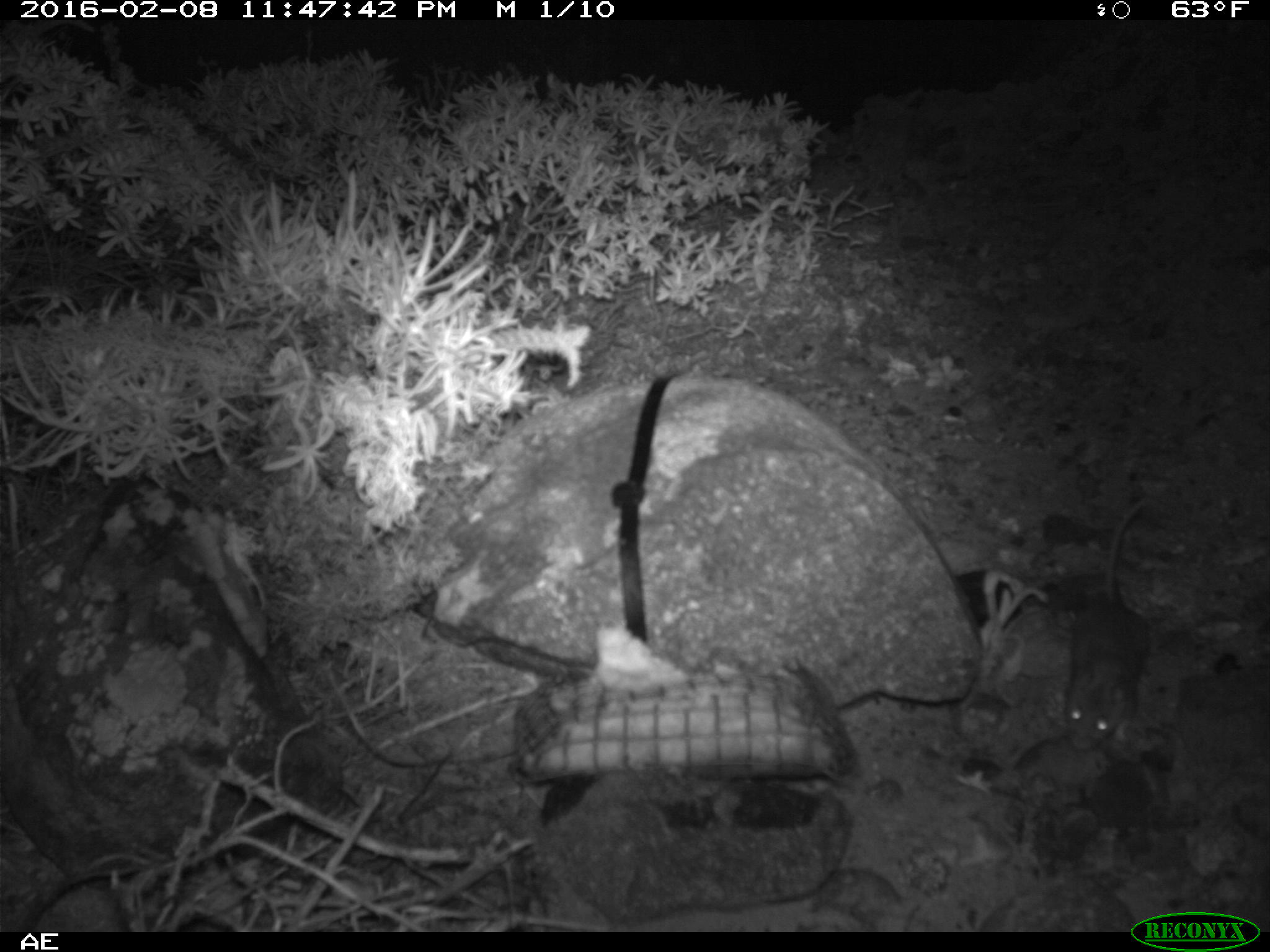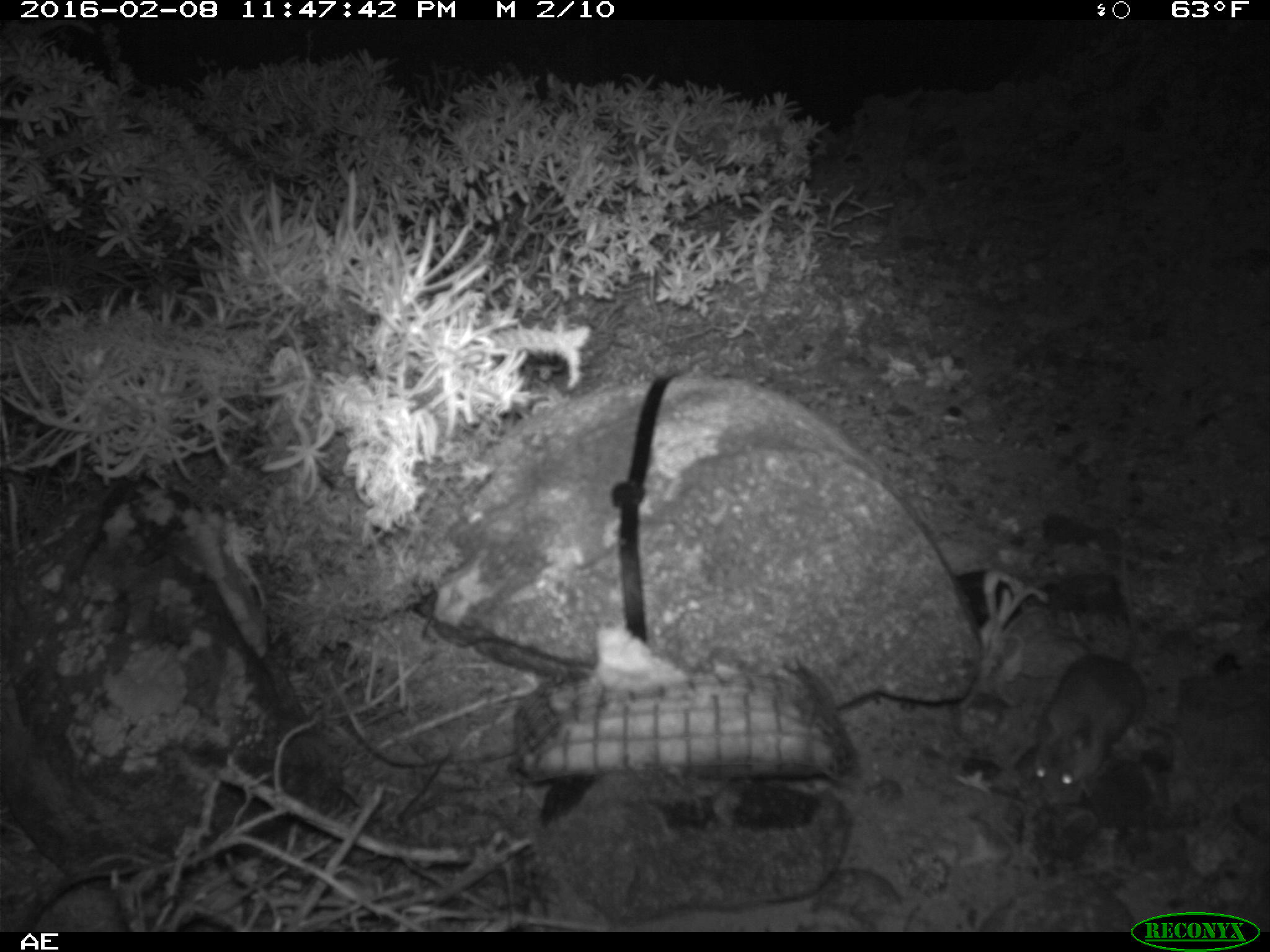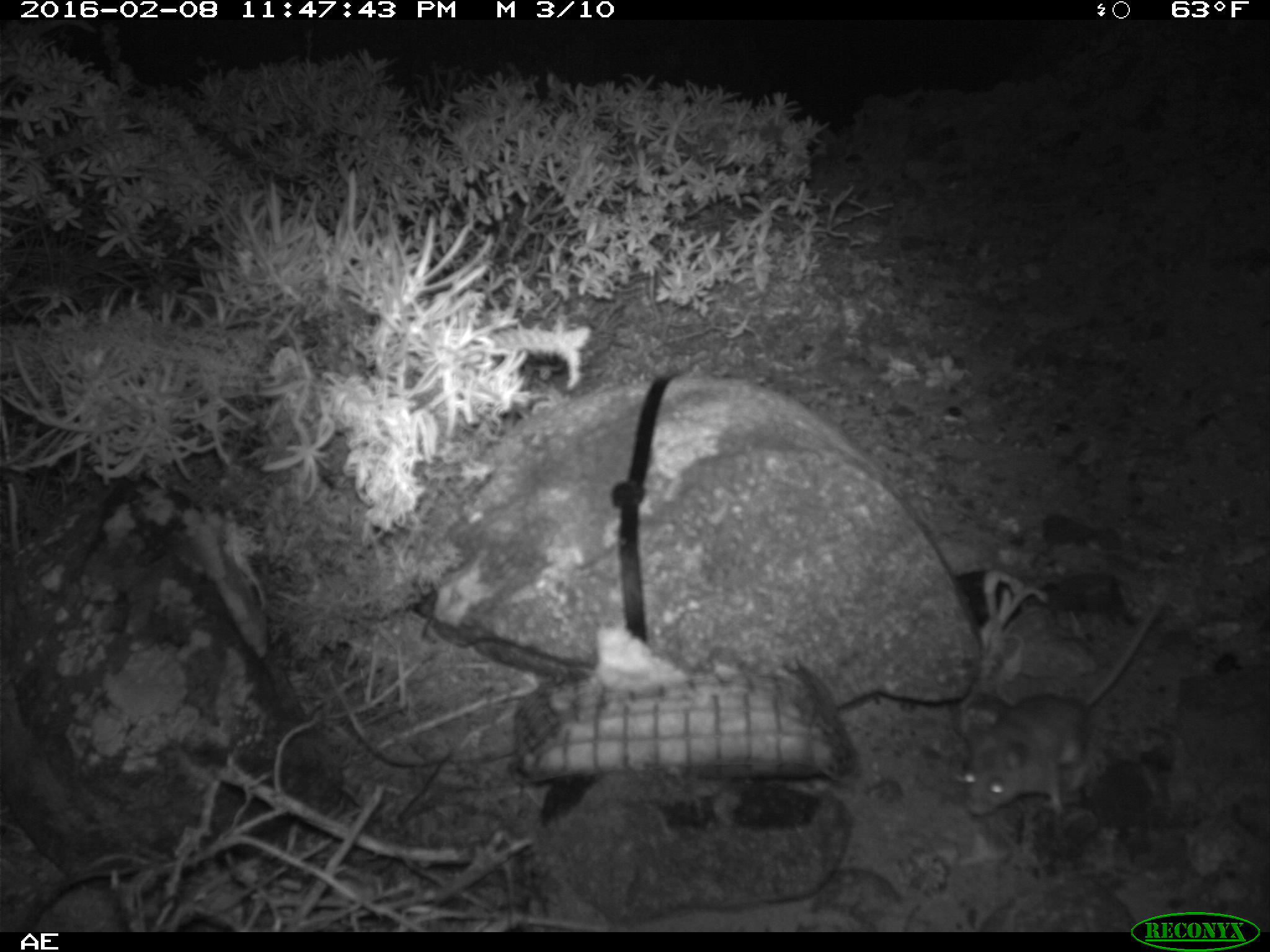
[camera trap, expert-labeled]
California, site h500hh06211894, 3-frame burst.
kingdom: Animalia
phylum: Chordata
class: Mammalia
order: Rodentia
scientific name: Rodentia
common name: rodent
Rodent (Rodentia).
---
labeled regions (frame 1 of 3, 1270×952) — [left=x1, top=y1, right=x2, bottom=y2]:
rodent: [left=1065, top=496, right=1150, bottom=751]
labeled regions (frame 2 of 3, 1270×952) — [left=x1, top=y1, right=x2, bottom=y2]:
rodent: [left=1029, top=518, right=1144, bottom=797]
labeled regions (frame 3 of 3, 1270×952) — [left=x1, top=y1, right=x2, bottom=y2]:
rodent: [left=962, top=595, right=1161, bottom=814]